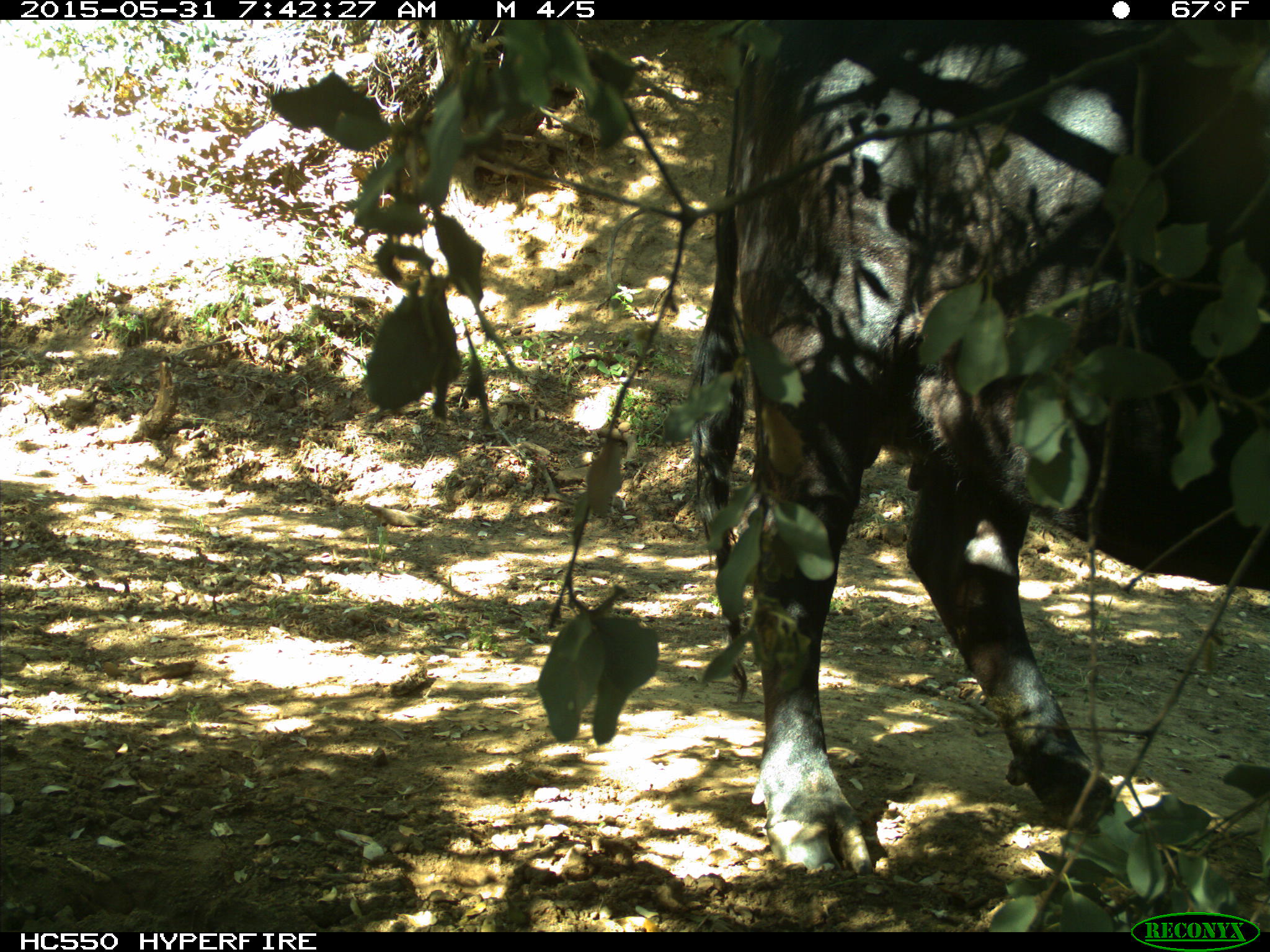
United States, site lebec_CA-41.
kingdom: Animalia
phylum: Chordata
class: Mammalia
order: Artiodactyla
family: Bovidae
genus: Bos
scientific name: Bos taurus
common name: domestic cow